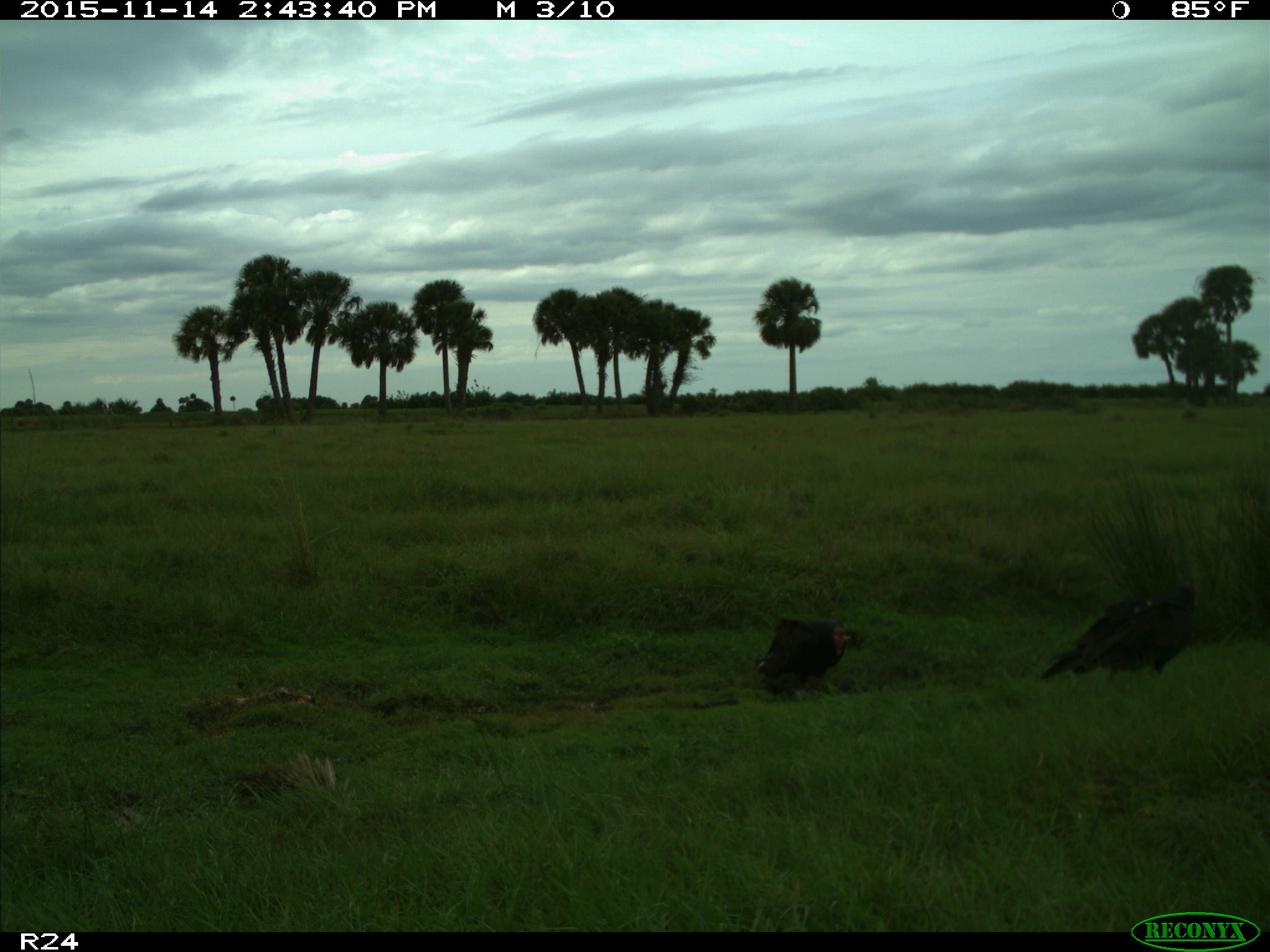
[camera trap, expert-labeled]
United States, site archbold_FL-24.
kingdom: Animalia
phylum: Chordata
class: Aves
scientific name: Aves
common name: birds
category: unidentified bird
Unidentified bird (birds) (Aves).